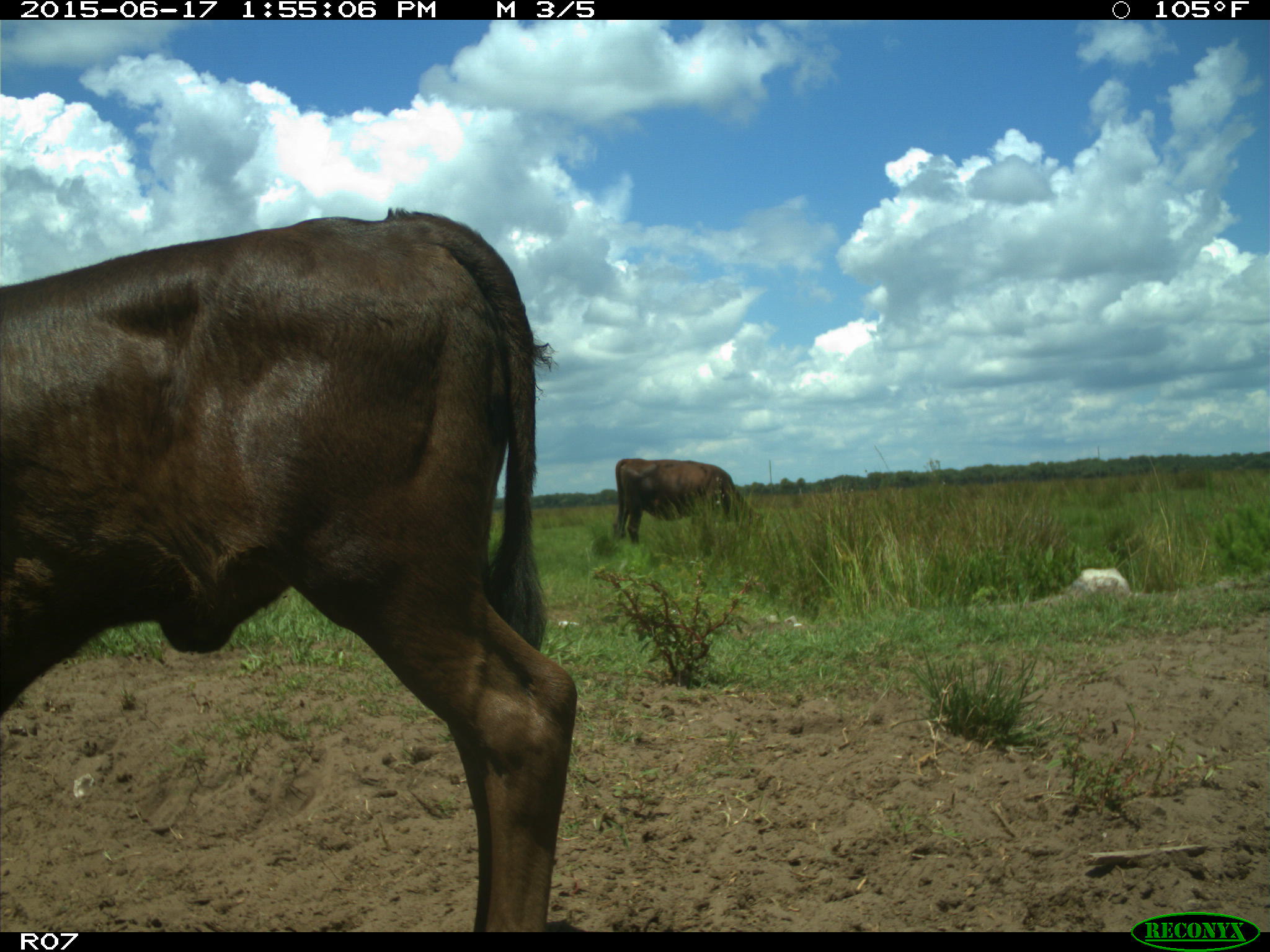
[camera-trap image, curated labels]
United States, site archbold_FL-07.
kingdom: Animalia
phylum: Chordata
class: Mammalia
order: Artiodactyla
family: Bovidae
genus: Bos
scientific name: Bos taurus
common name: domestic cow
Bos taurus (domestic cow).